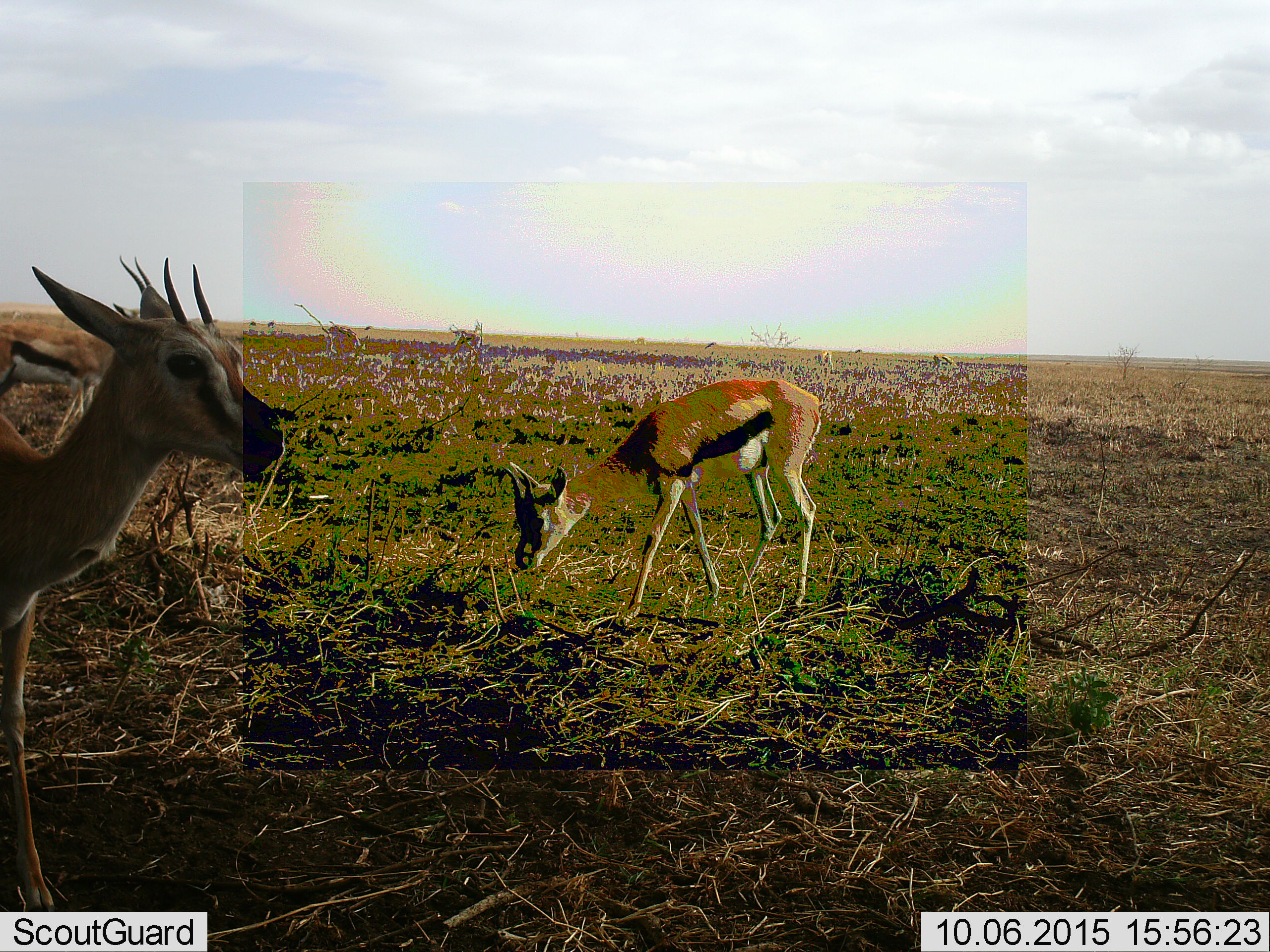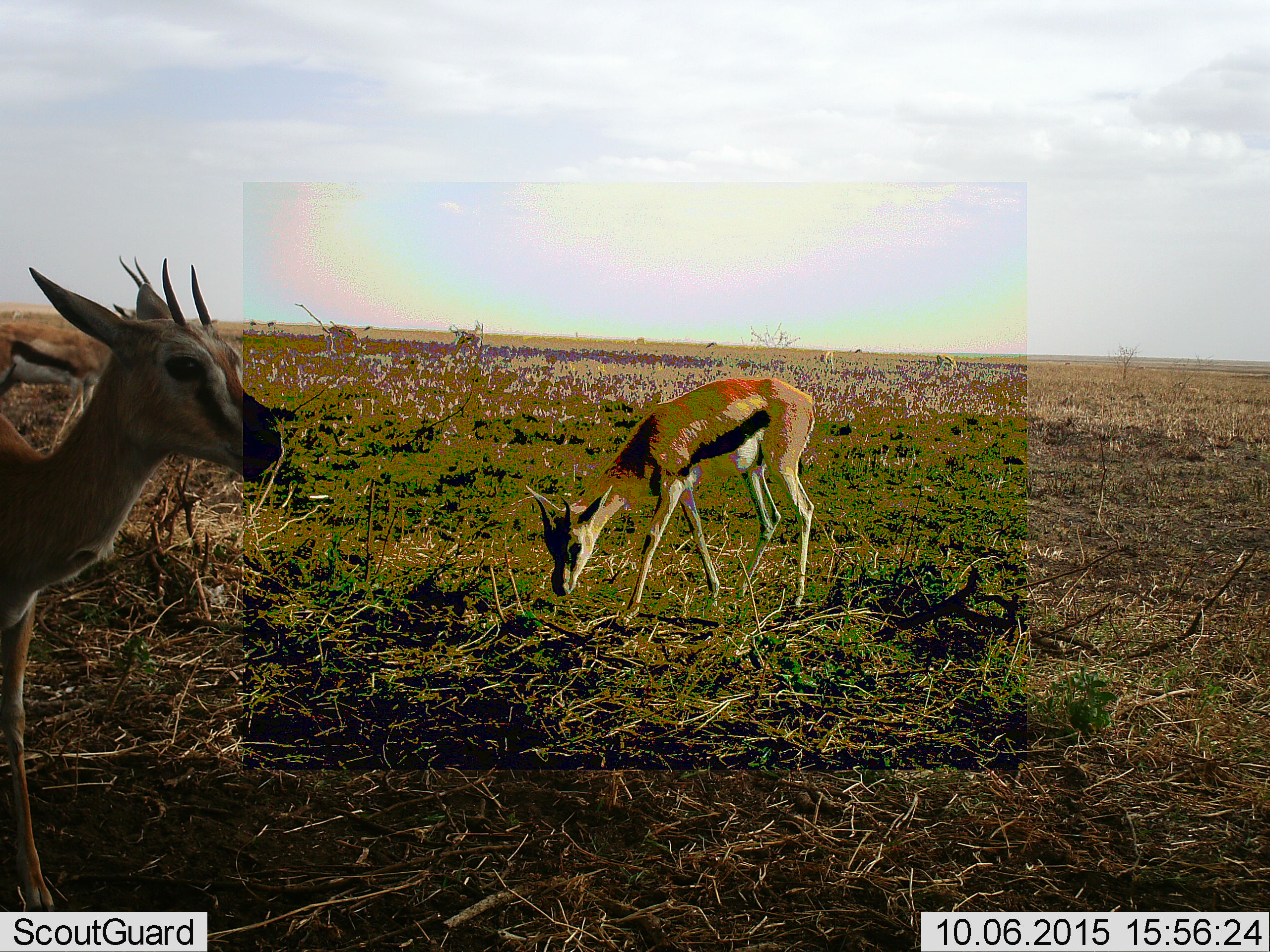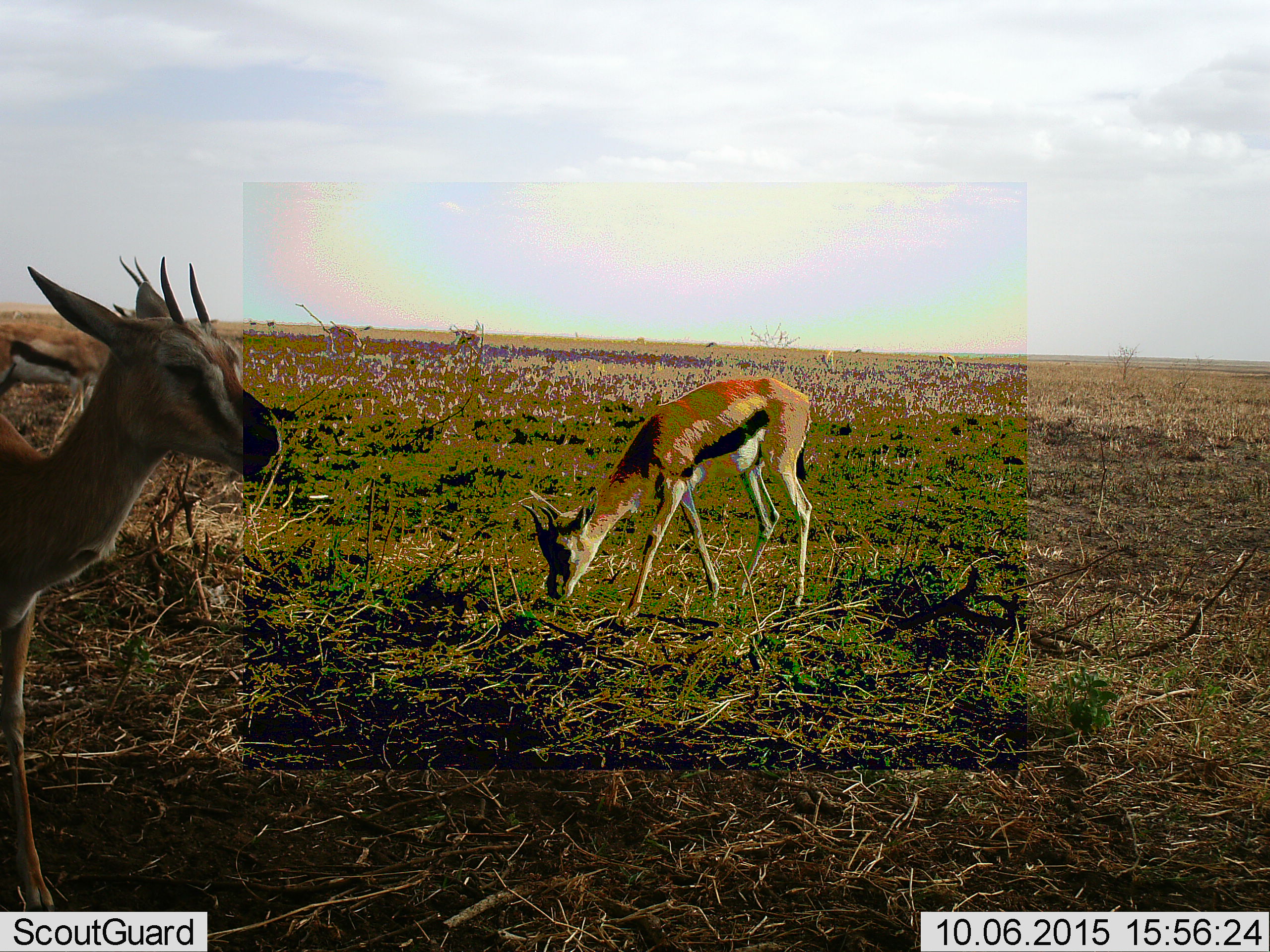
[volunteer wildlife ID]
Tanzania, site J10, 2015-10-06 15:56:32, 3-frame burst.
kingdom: Animalia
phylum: Chordata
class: Mammalia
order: Artiodactyla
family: Bovidae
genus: Eudorcas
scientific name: Eudorcas thomsonii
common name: thomson's gazelle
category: gazellethomsons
Gazellethomsons (thomson's gazelle) (Eudorcas thomsonii), count 5. Behavior (volunteer vote fractions): standing 89%, resting 0%, moving 11%, interacting 0%. Young present (vote fraction): 0%. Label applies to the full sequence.